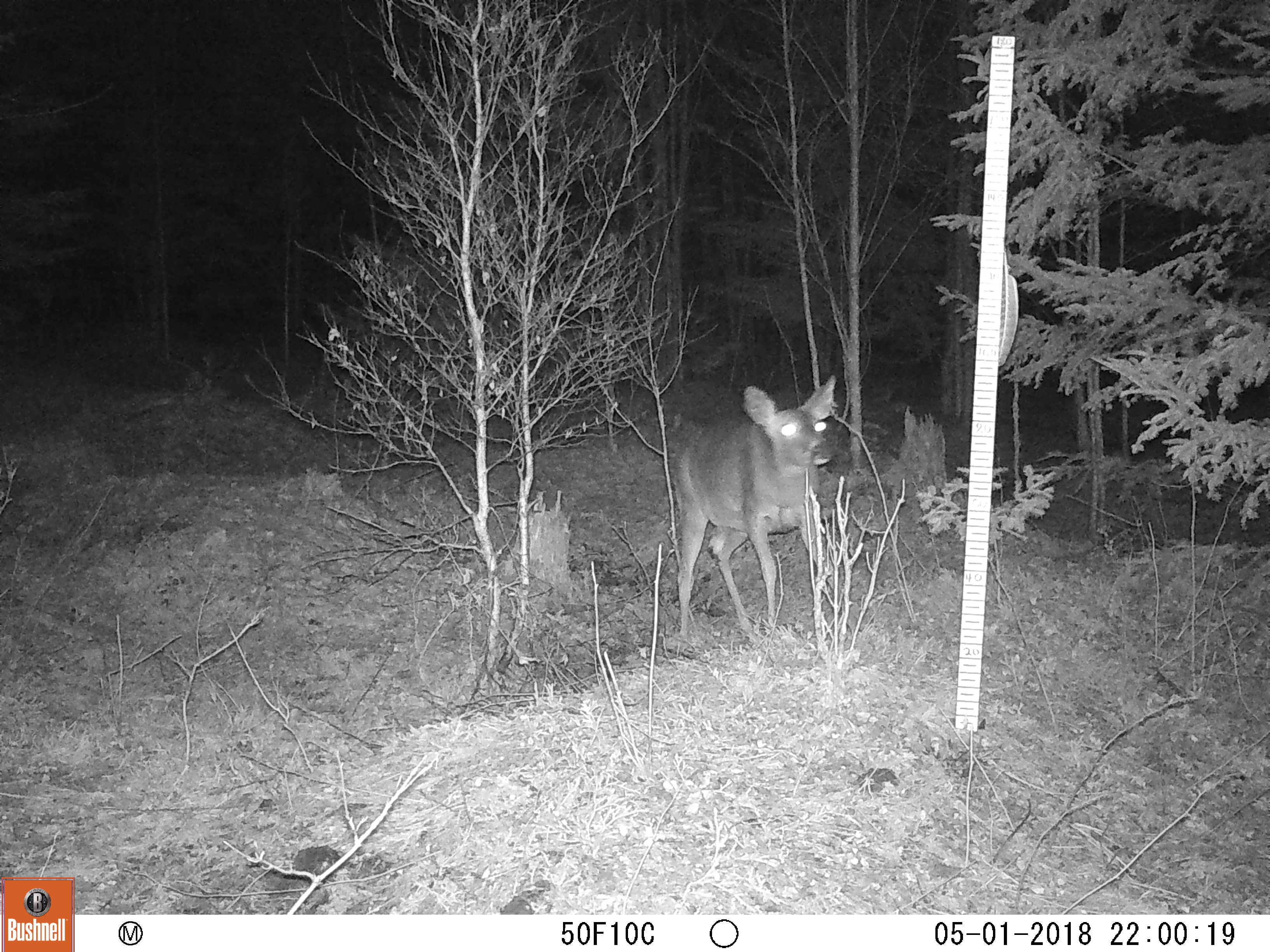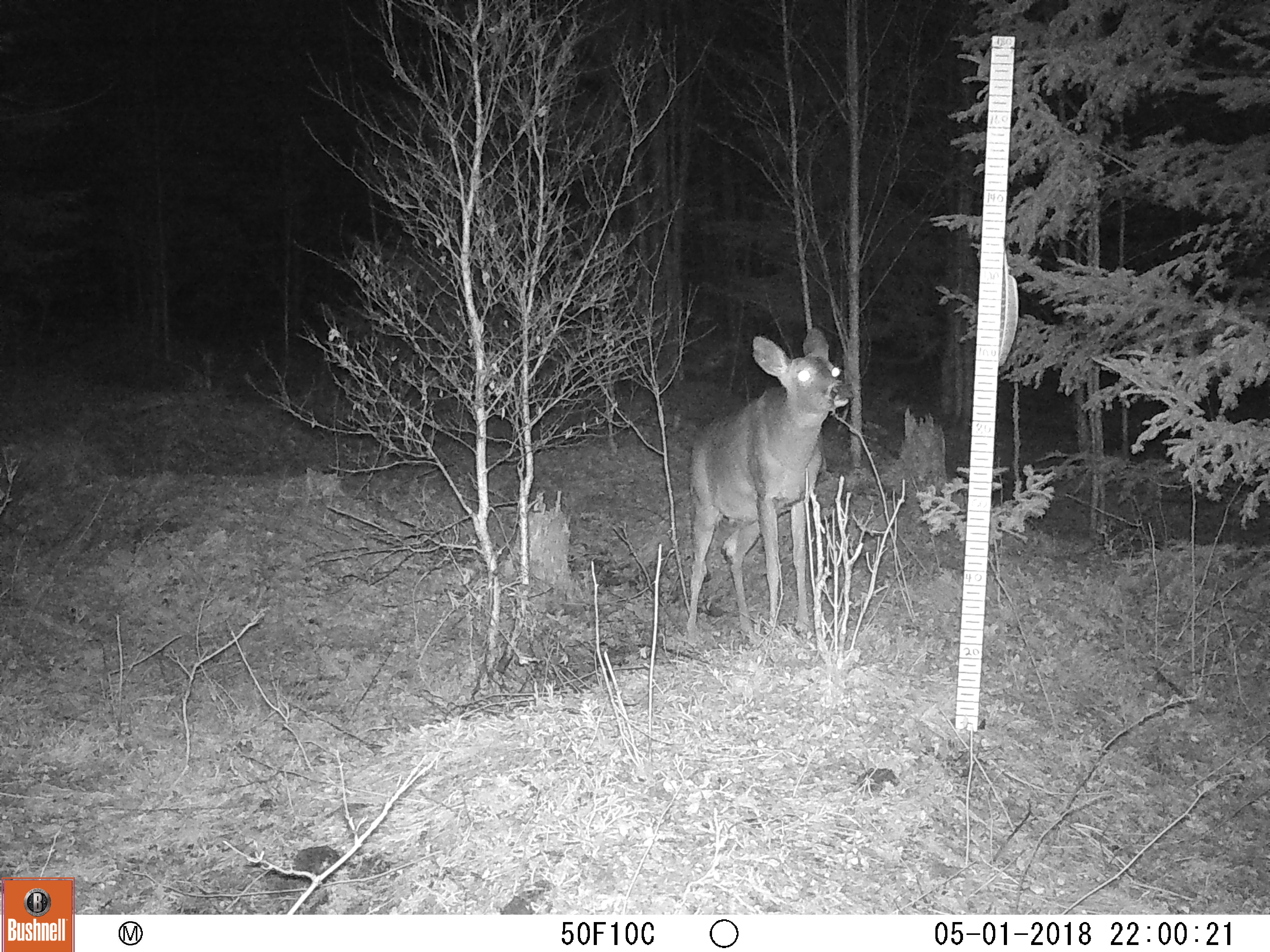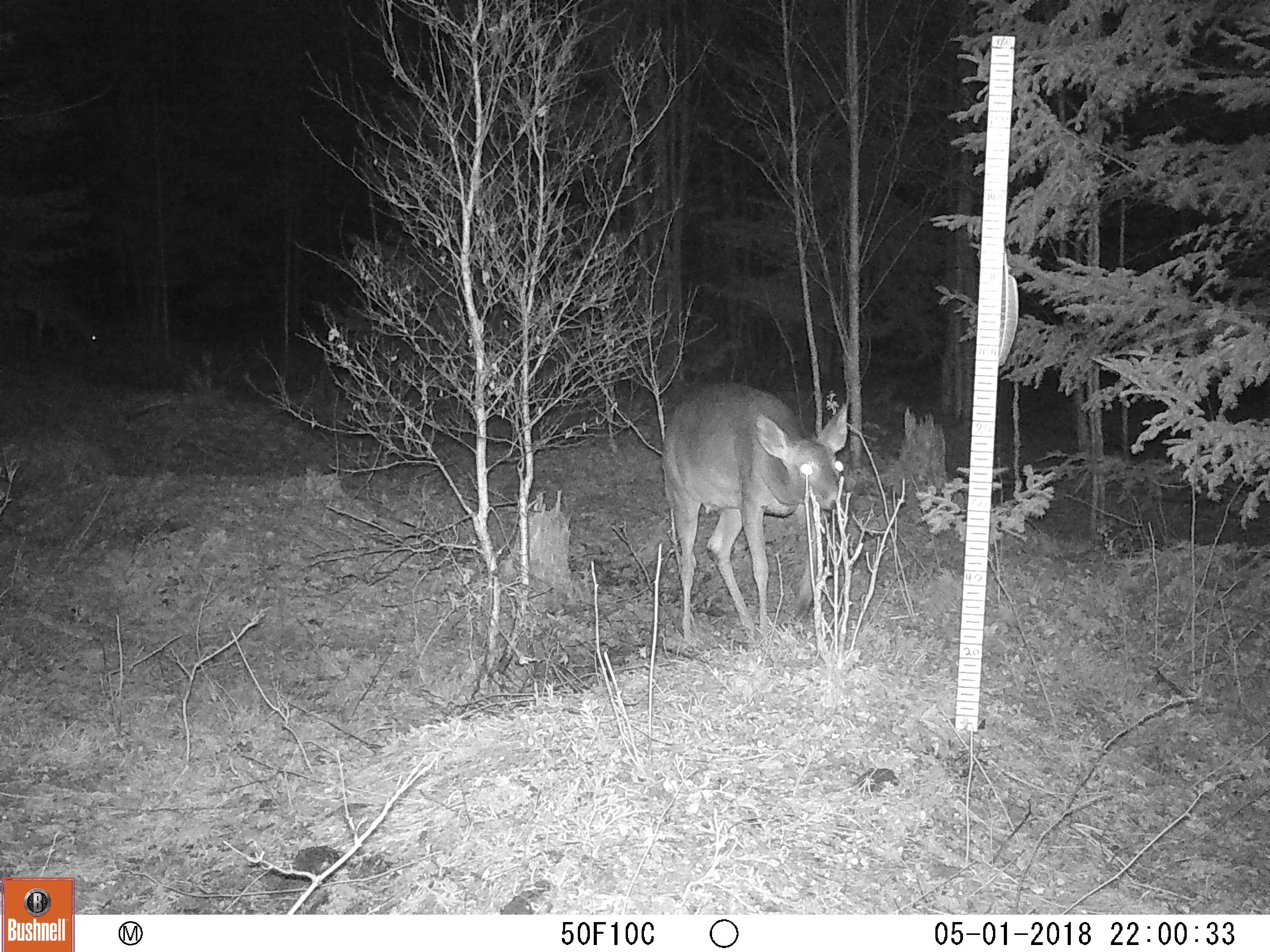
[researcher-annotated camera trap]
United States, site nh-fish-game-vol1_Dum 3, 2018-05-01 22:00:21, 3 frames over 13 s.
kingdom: Animalia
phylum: Chordata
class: Mammalia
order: Artiodactyla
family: Cervidae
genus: Odocoileus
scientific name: Odocoileus virginianus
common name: white-tailed deer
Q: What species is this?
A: White-tailed deer (Odocoileus virginianus).